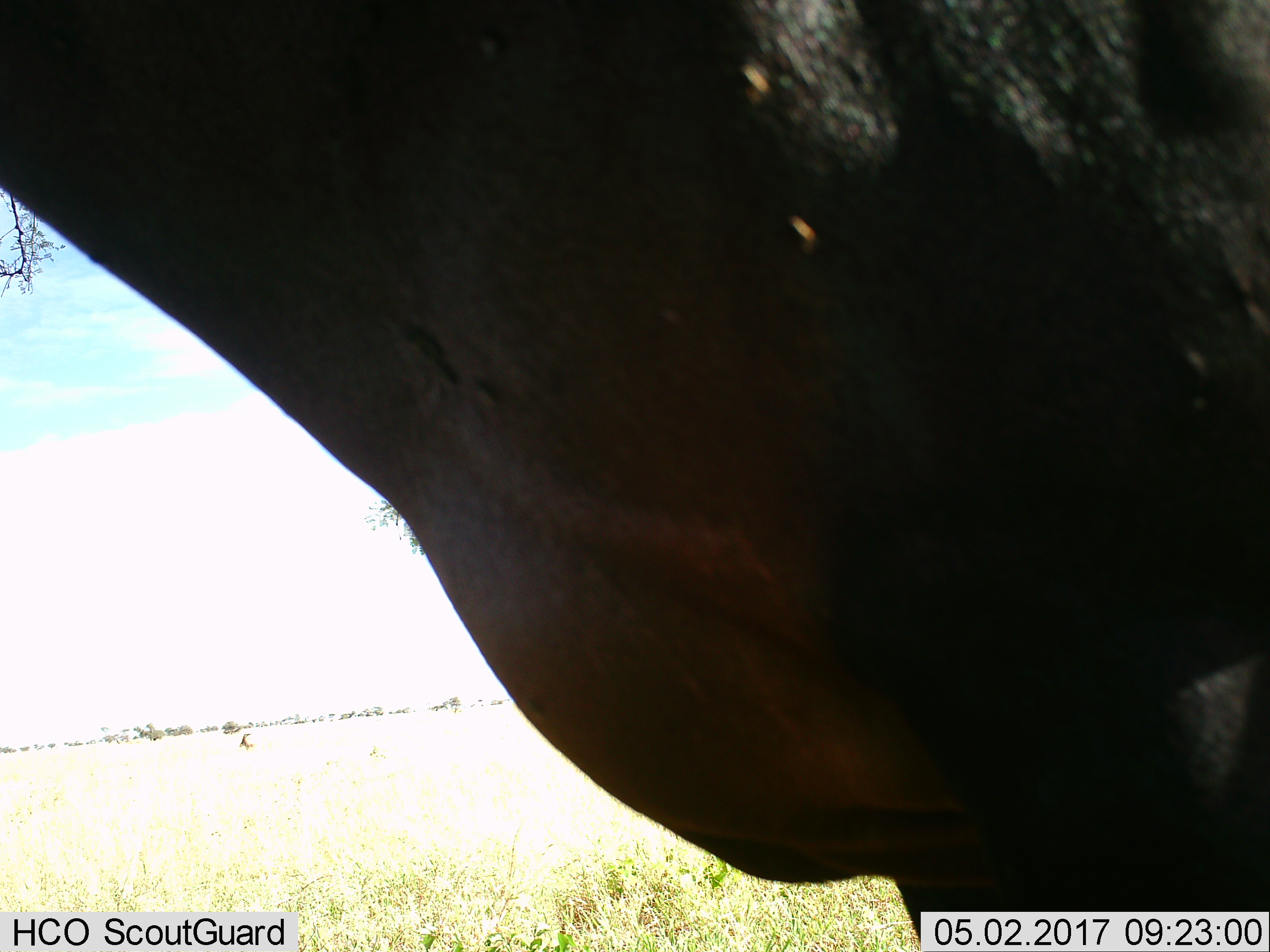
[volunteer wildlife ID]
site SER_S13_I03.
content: unidentified animal